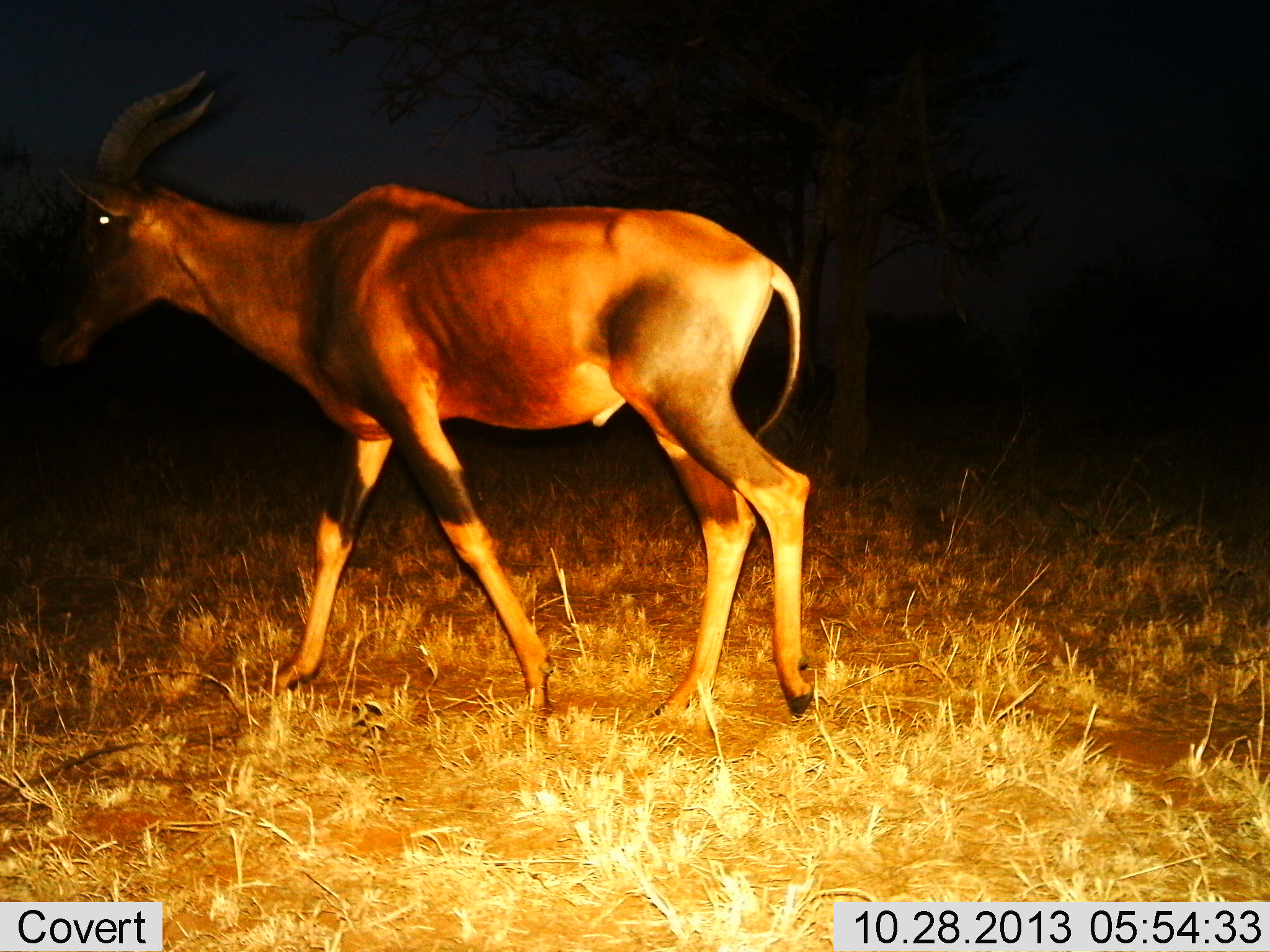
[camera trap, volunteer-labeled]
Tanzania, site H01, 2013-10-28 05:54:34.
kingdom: Animalia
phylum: Chordata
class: Mammalia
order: Artiodactyla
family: Bovidae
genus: Damaliscus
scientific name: Damaliscus lunatus jimela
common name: topi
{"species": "topi (Damaliscus lunatus jimela)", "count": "1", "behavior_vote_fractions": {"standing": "0%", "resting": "0%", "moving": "100%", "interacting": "0%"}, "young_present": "0%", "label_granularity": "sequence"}